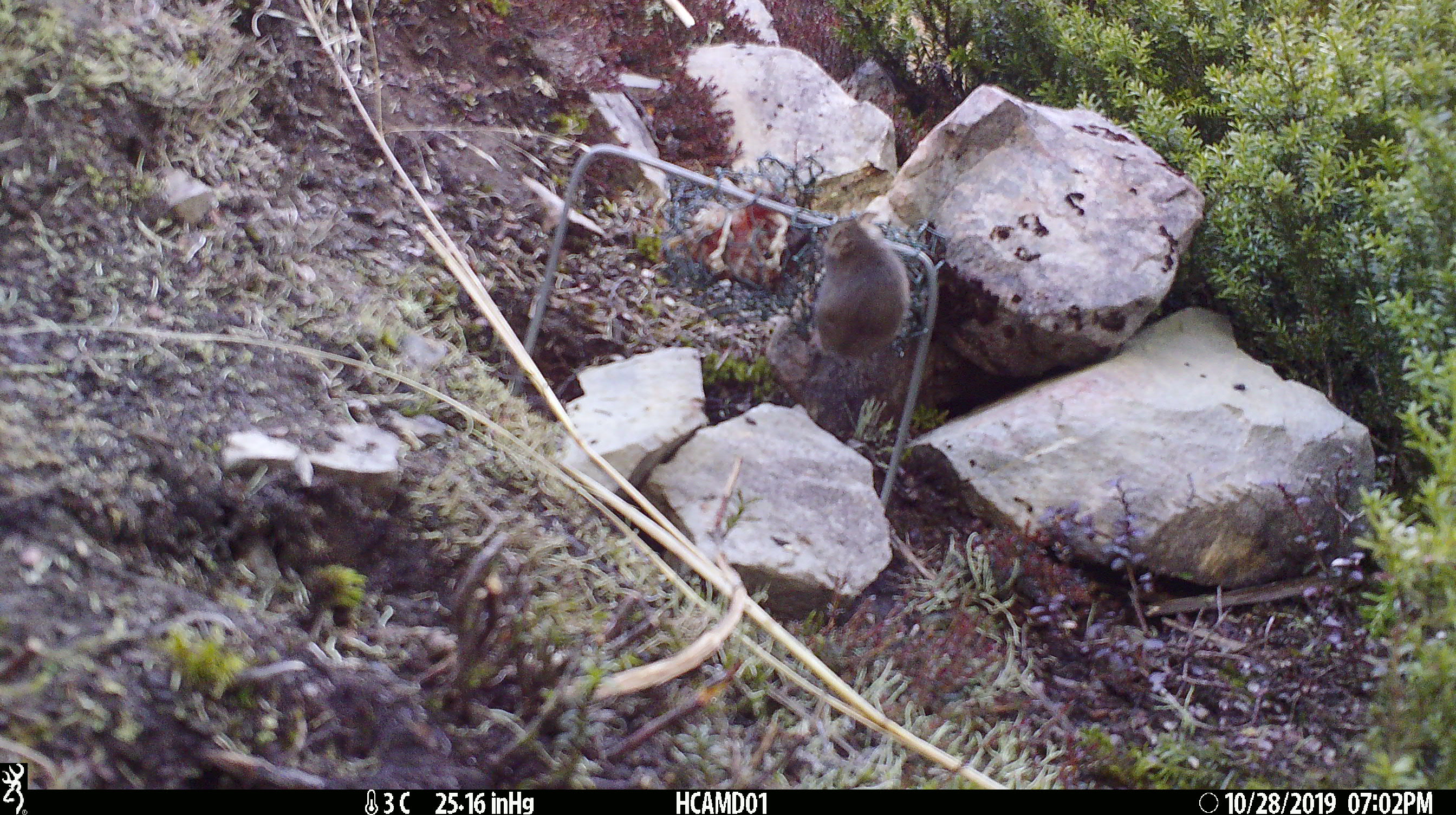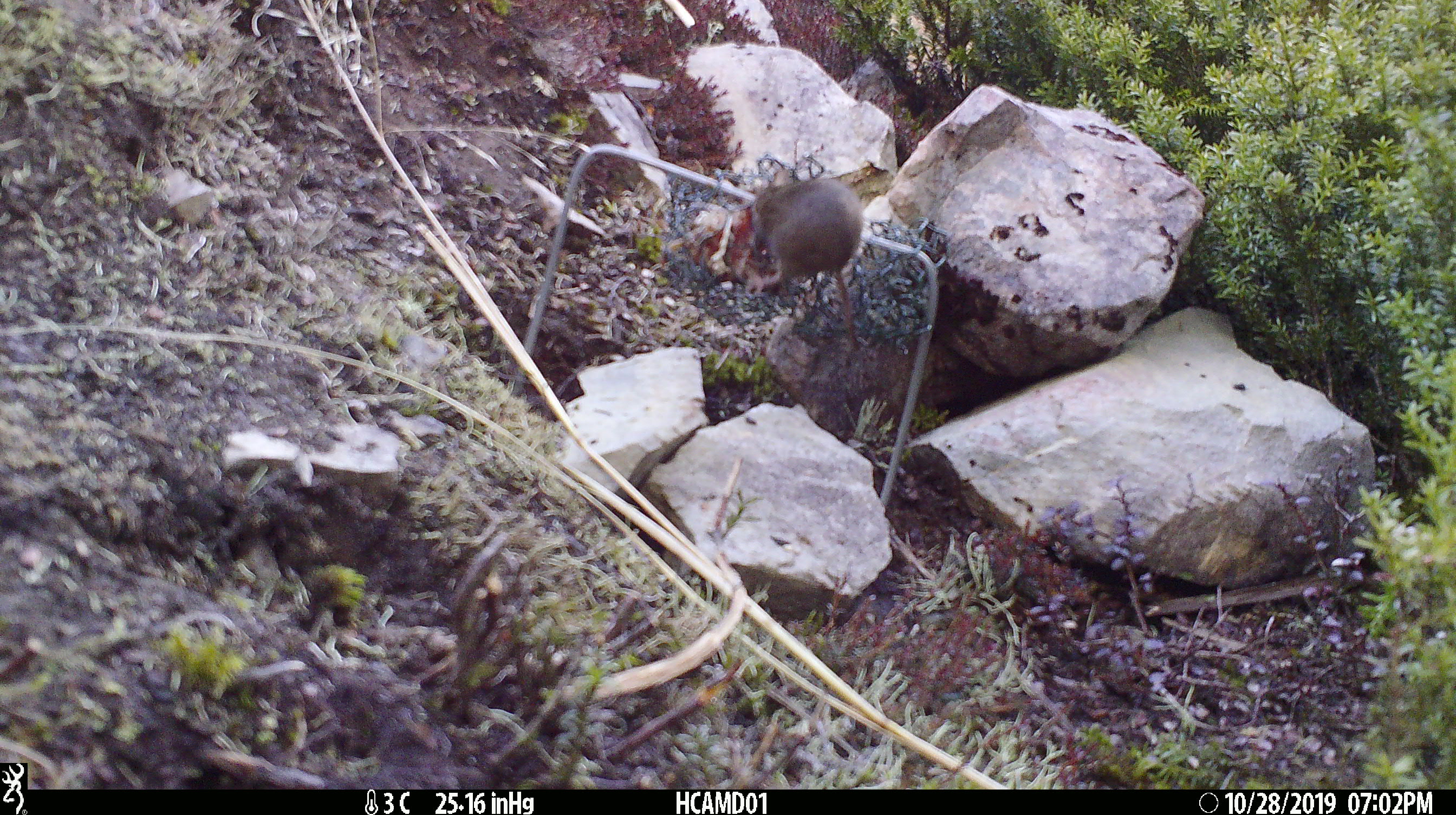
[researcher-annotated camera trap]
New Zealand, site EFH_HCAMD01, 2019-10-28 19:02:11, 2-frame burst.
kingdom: Animalia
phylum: Chordata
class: Mammalia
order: Rodentia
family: Muridae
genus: Mus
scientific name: Mus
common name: mouse